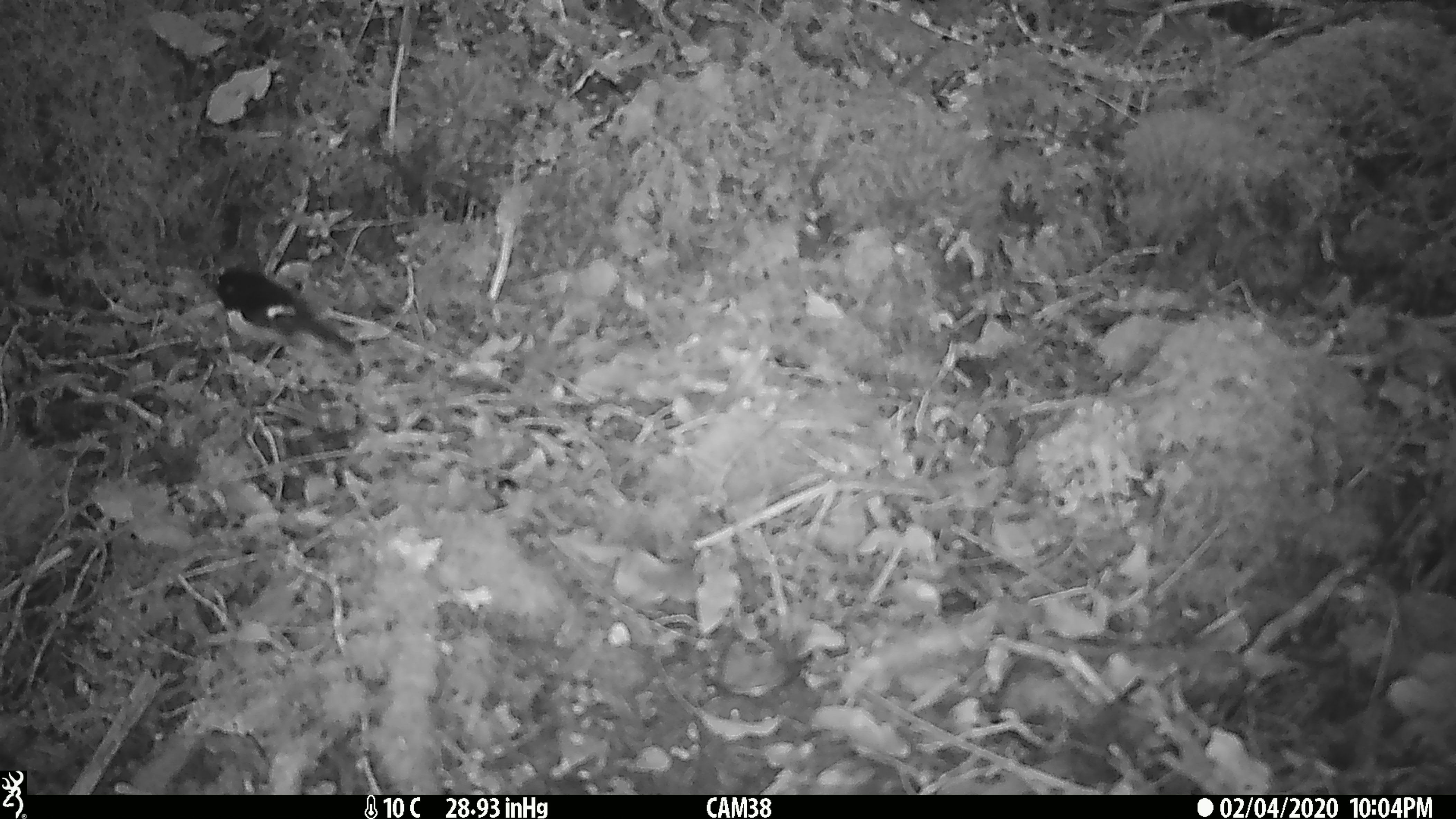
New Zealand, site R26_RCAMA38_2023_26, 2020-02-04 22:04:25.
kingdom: Animalia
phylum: Chordata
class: Aves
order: Passeriformes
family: Petroicidae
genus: Petroica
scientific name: Petroica macrocephala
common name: tomtit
Tomtit (Petroica macrocephala).